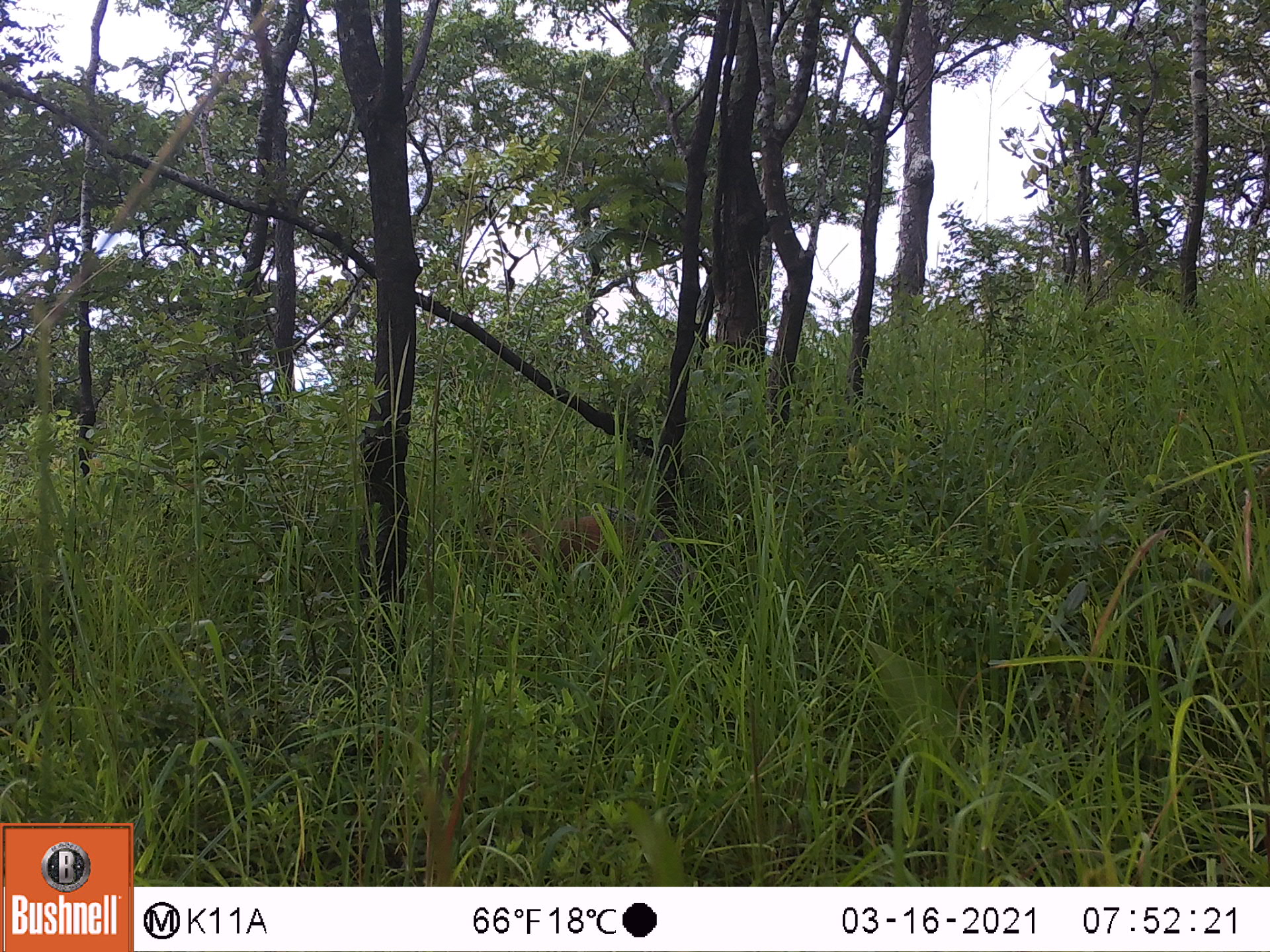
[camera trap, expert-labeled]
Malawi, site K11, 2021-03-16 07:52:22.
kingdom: Animalia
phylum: Chordata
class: Mammalia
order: Artiodactyla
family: Bovidae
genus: Sylvicapra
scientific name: Sylvicapra grimmia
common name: common duiker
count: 1